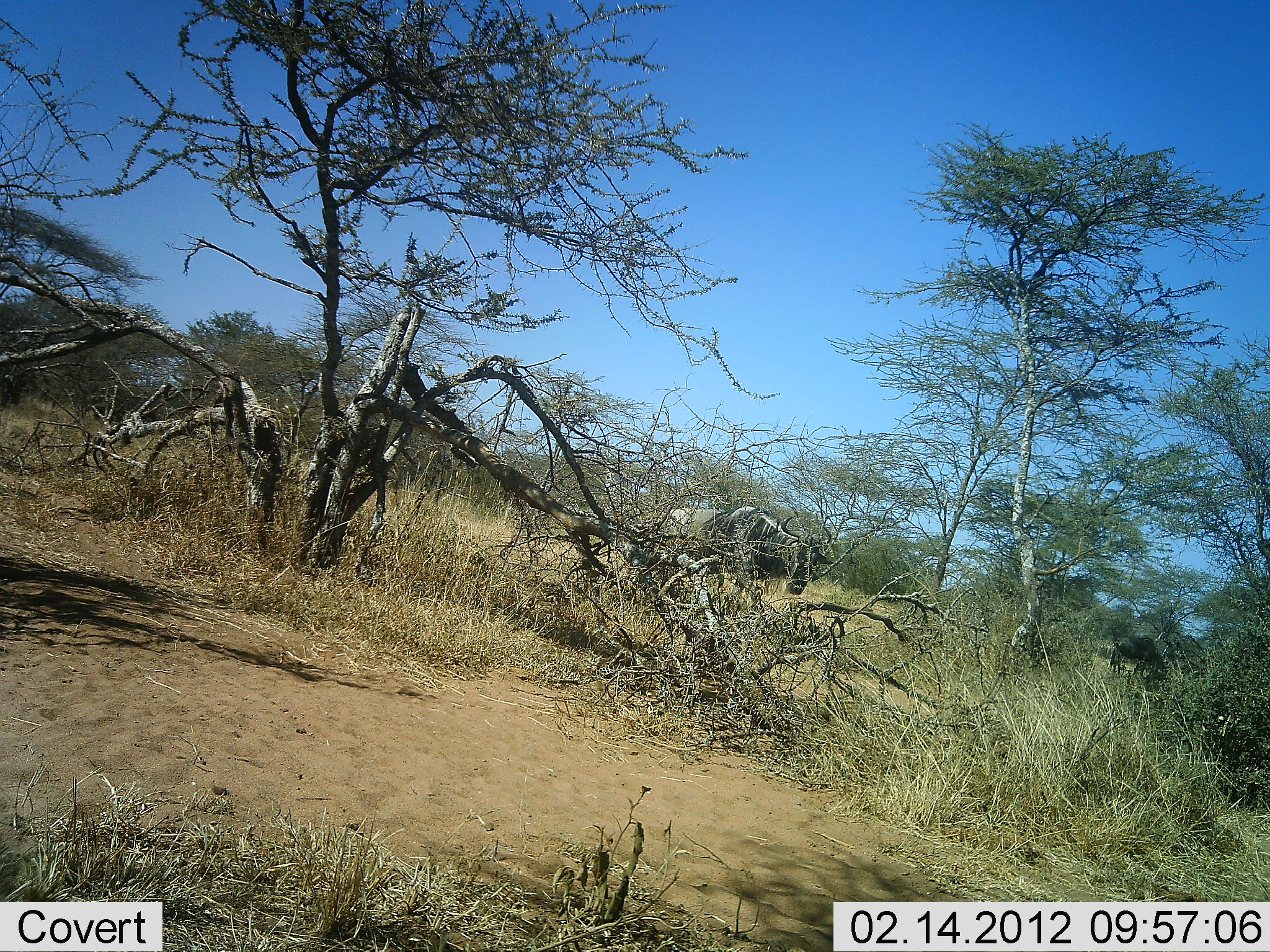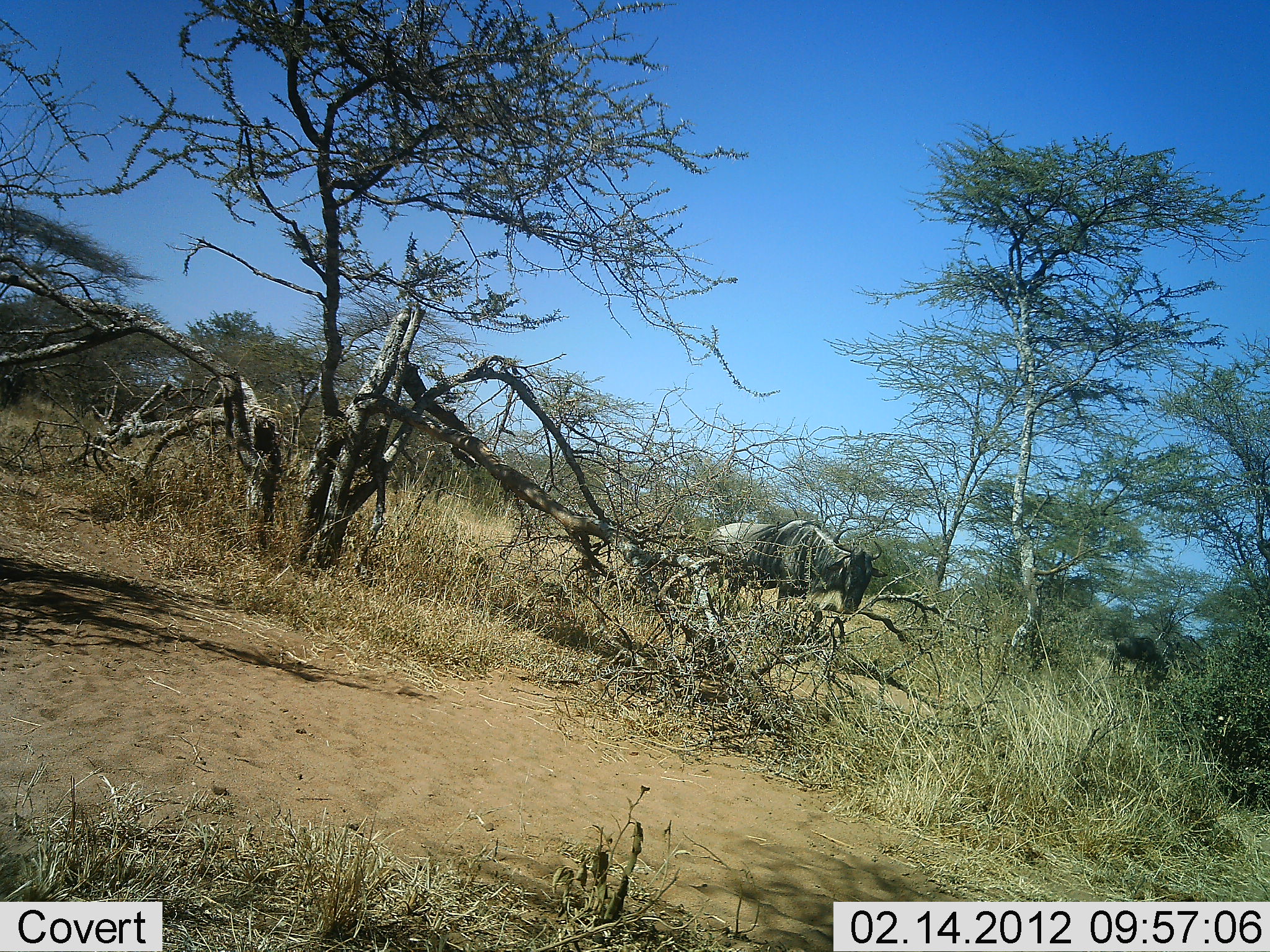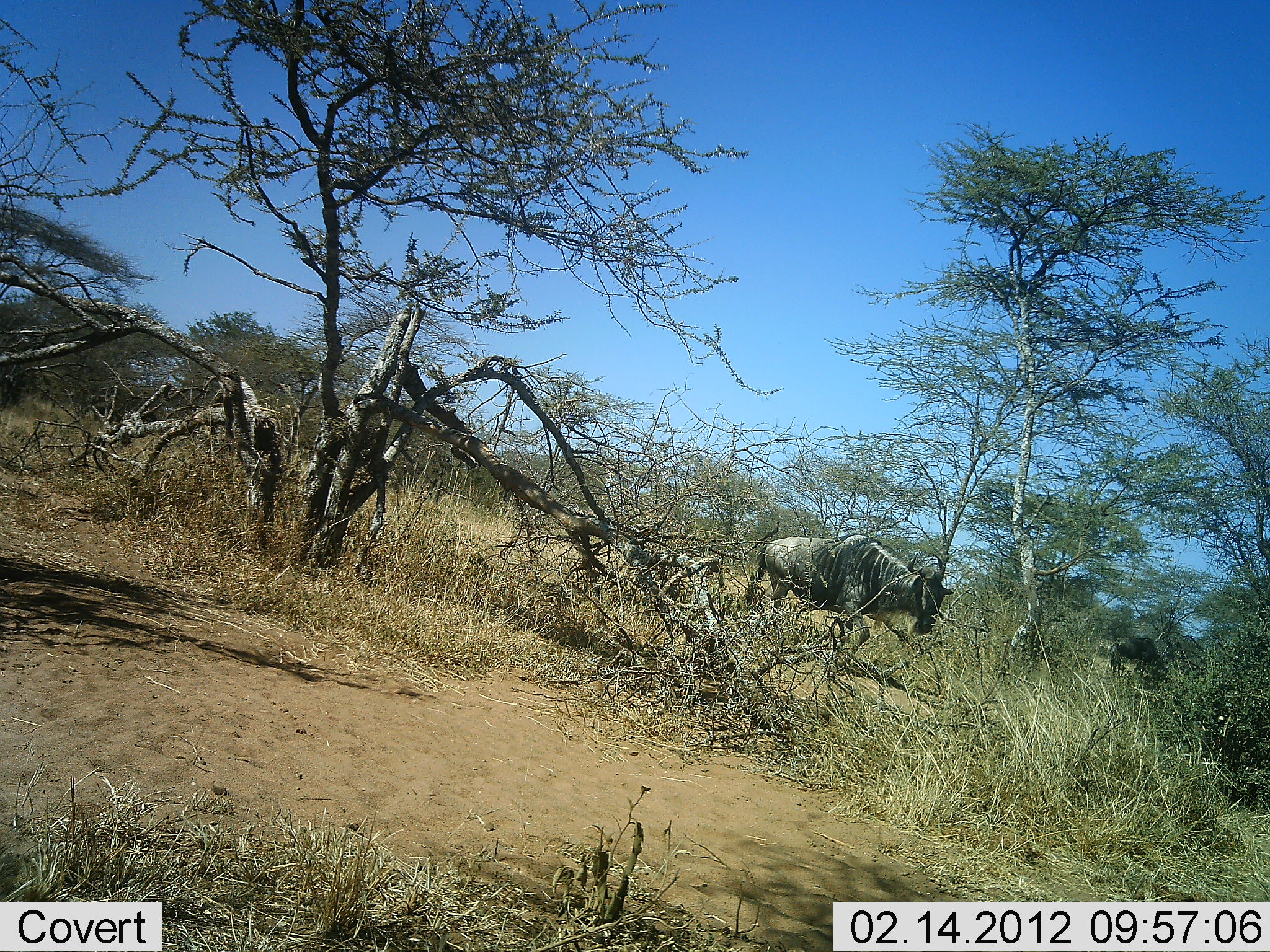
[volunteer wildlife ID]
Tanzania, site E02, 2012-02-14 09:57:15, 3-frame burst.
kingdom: Animalia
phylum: Chordata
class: Mammalia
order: Artiodactyla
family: Bovidae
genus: Connochaetes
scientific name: Connochaetes taurinus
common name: blue wildebeest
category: wildebeest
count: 1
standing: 7%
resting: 0%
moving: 97%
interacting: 0%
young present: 0%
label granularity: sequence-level